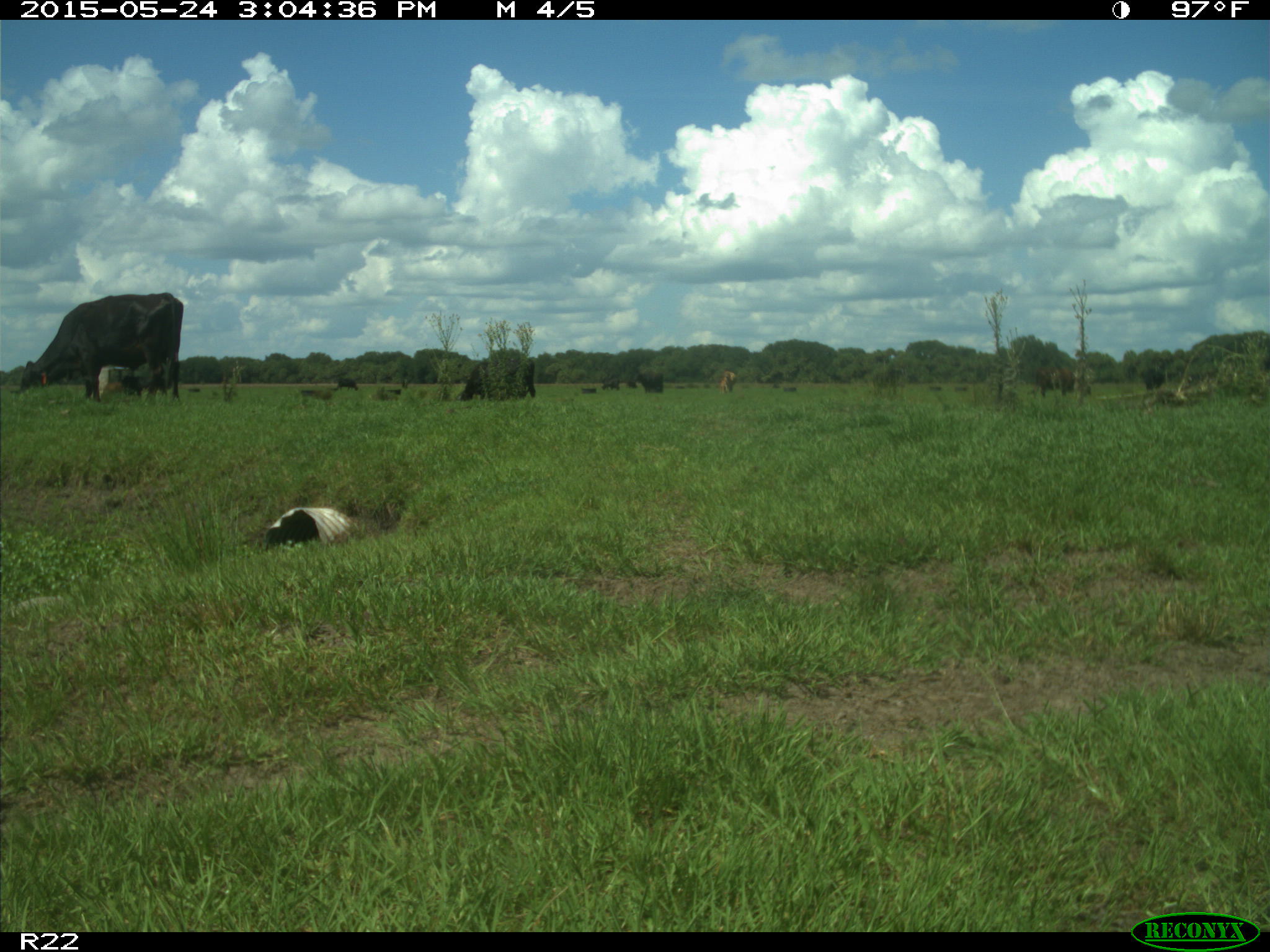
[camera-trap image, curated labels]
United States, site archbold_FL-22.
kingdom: Animalia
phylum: Chordata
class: Mammalia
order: Artiodactyla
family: Bovidae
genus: Bos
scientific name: Bos taurus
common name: domestic cow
Bos taurus (domestic cow).